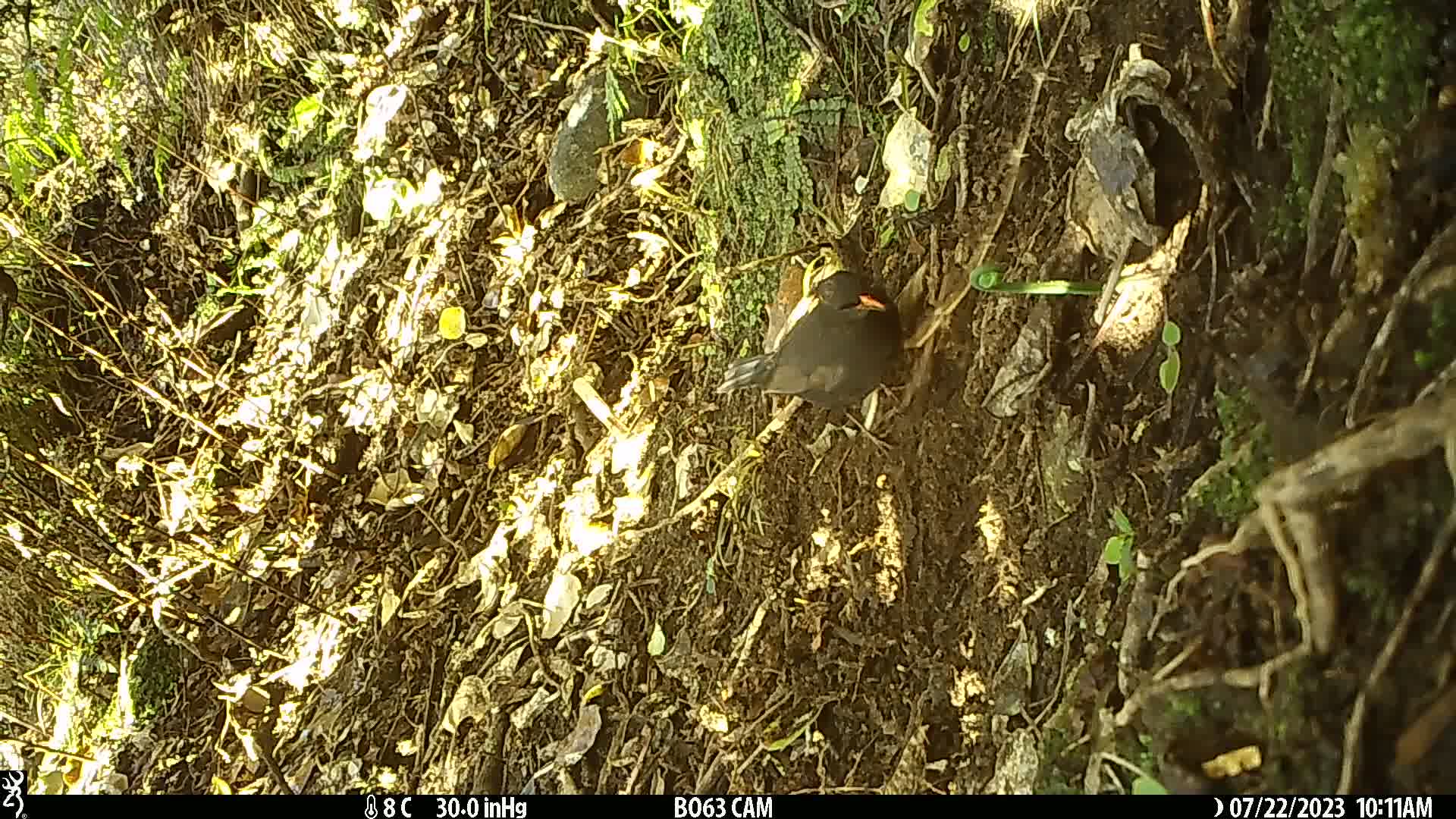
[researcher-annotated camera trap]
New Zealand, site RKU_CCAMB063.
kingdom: Animalia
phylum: Chordata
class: Aves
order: Passeriformes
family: Turdidae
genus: Turdus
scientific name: Turdus merula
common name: eurasian blackbird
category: blackbird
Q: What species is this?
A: Blackbird (eurasian blackbird) (Turdus merula).